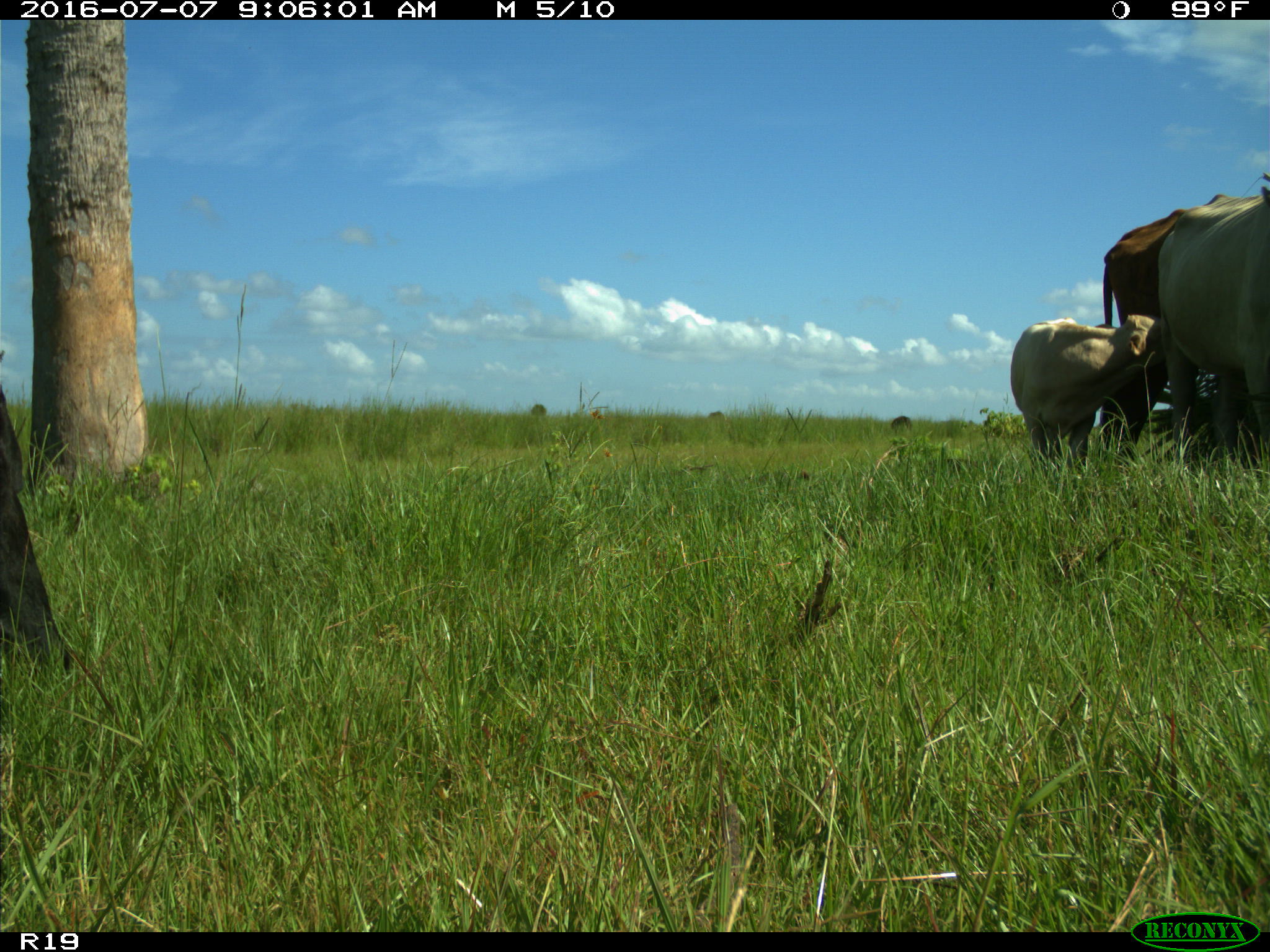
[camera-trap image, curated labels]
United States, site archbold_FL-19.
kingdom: Animalia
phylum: Chordata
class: Mammalia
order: Artiodactyla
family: Bovidae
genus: Bos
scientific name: Bos taurus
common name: domestic cow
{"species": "Bos taurus (domestic cow)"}